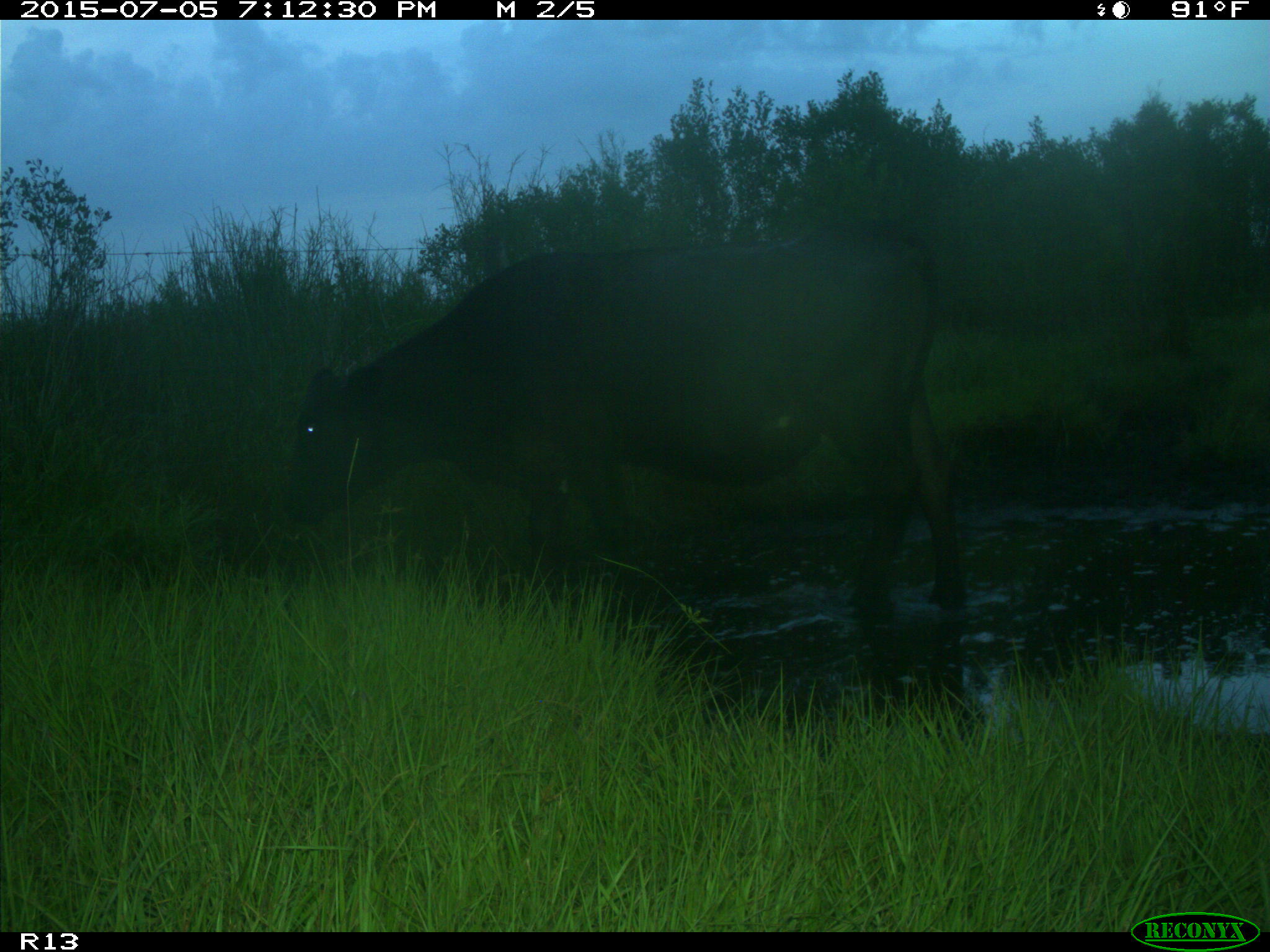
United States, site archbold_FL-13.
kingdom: Animalia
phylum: Chordata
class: Mammalia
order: Artiodactyla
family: Bovidae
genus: Bos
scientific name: Bos taurus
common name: domestic cow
Bos taurus (domestic cow).